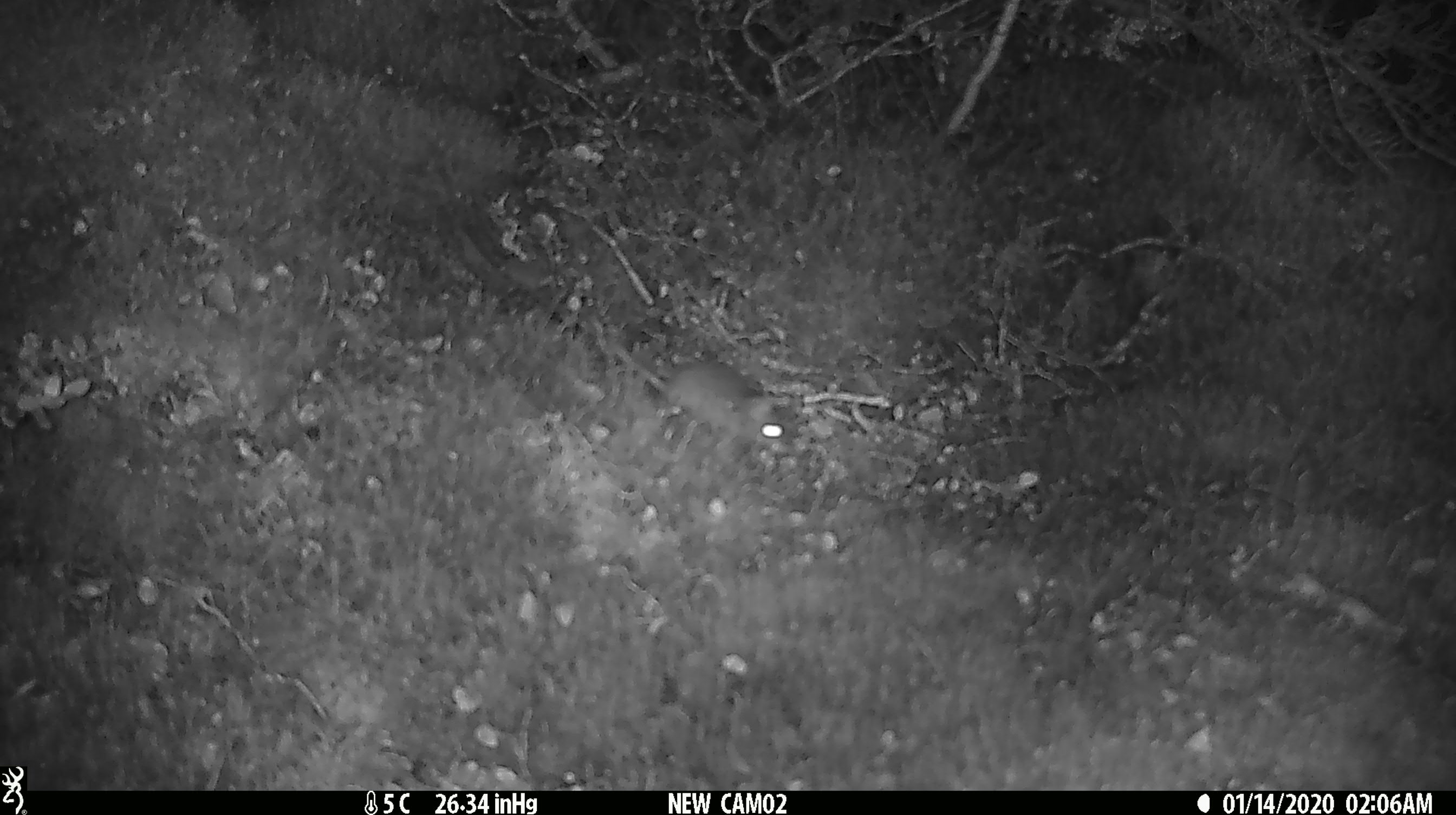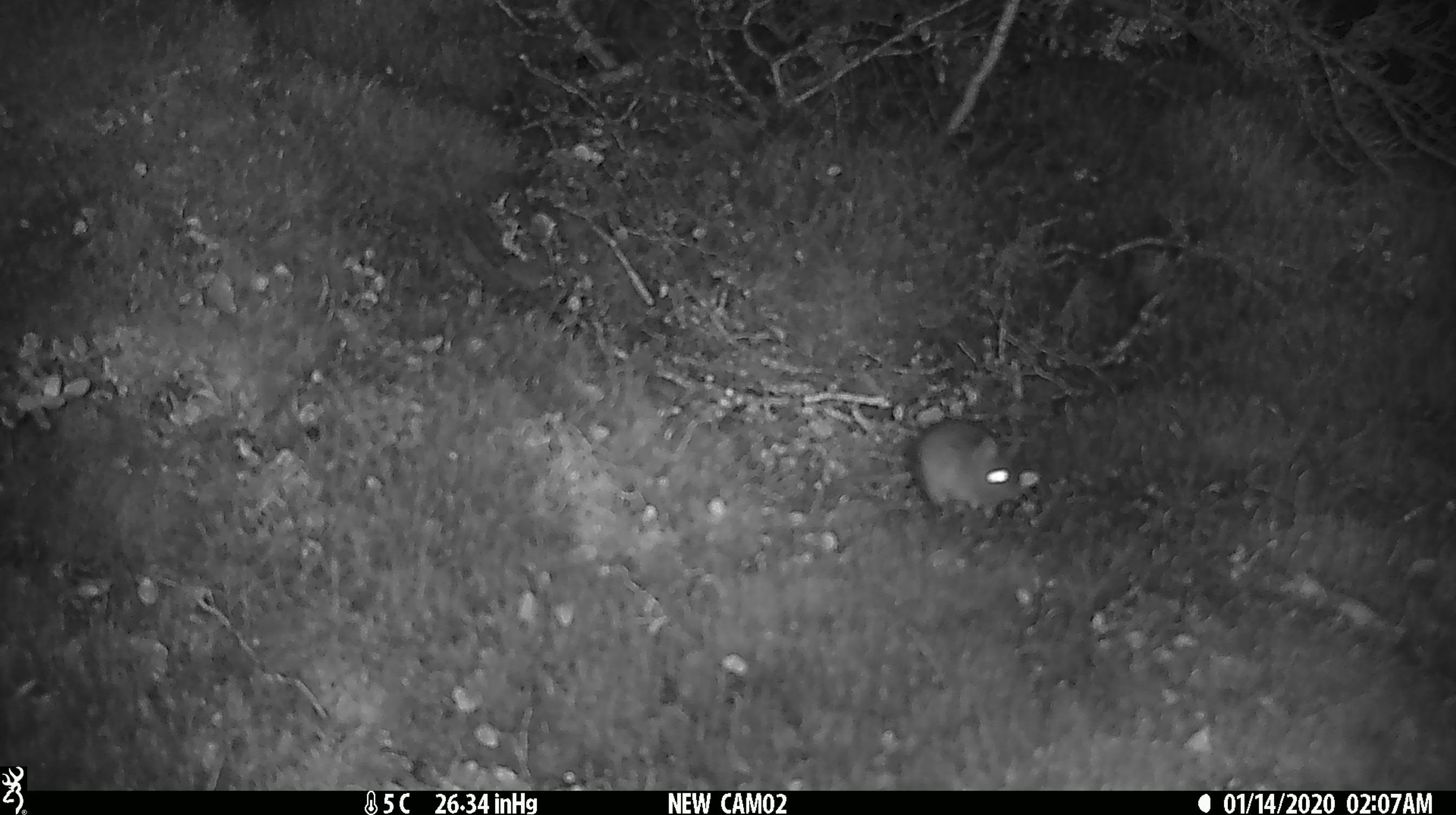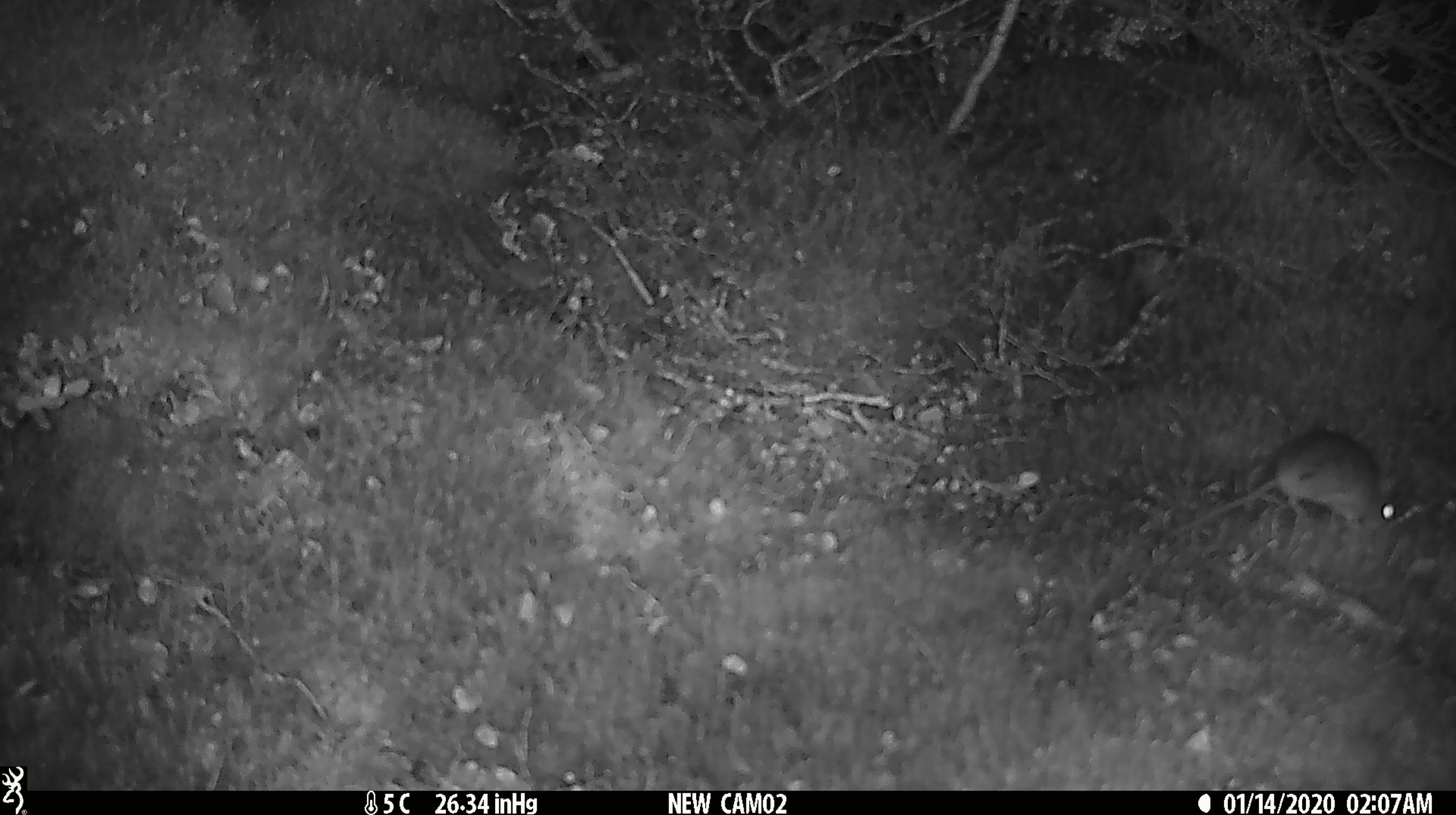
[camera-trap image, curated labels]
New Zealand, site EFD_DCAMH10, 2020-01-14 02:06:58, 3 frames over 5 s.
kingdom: Animalia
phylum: Chordata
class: Mammalia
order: Rodentia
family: Muridae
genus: Mus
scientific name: Mus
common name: mouse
Mouse (Mus).